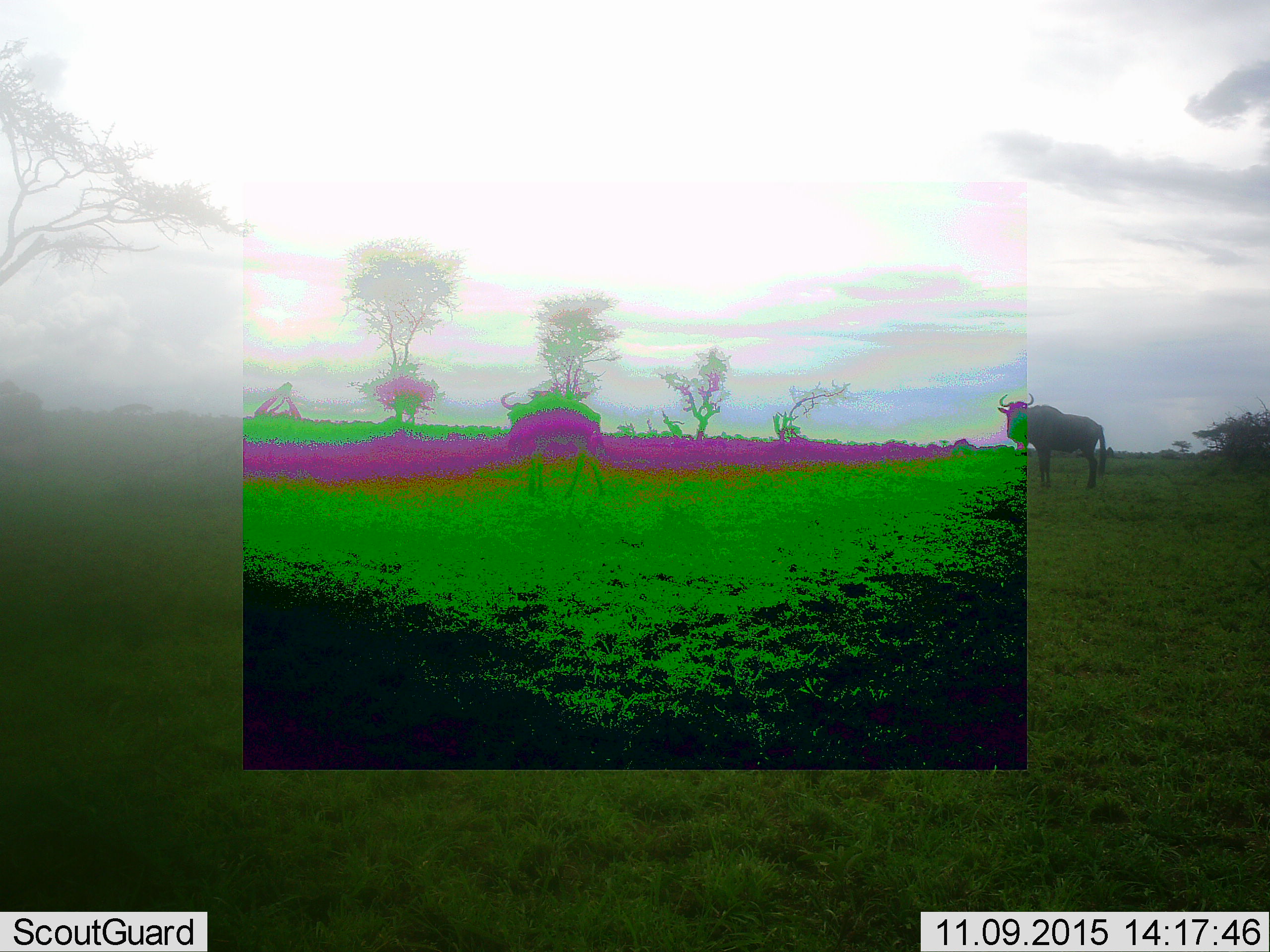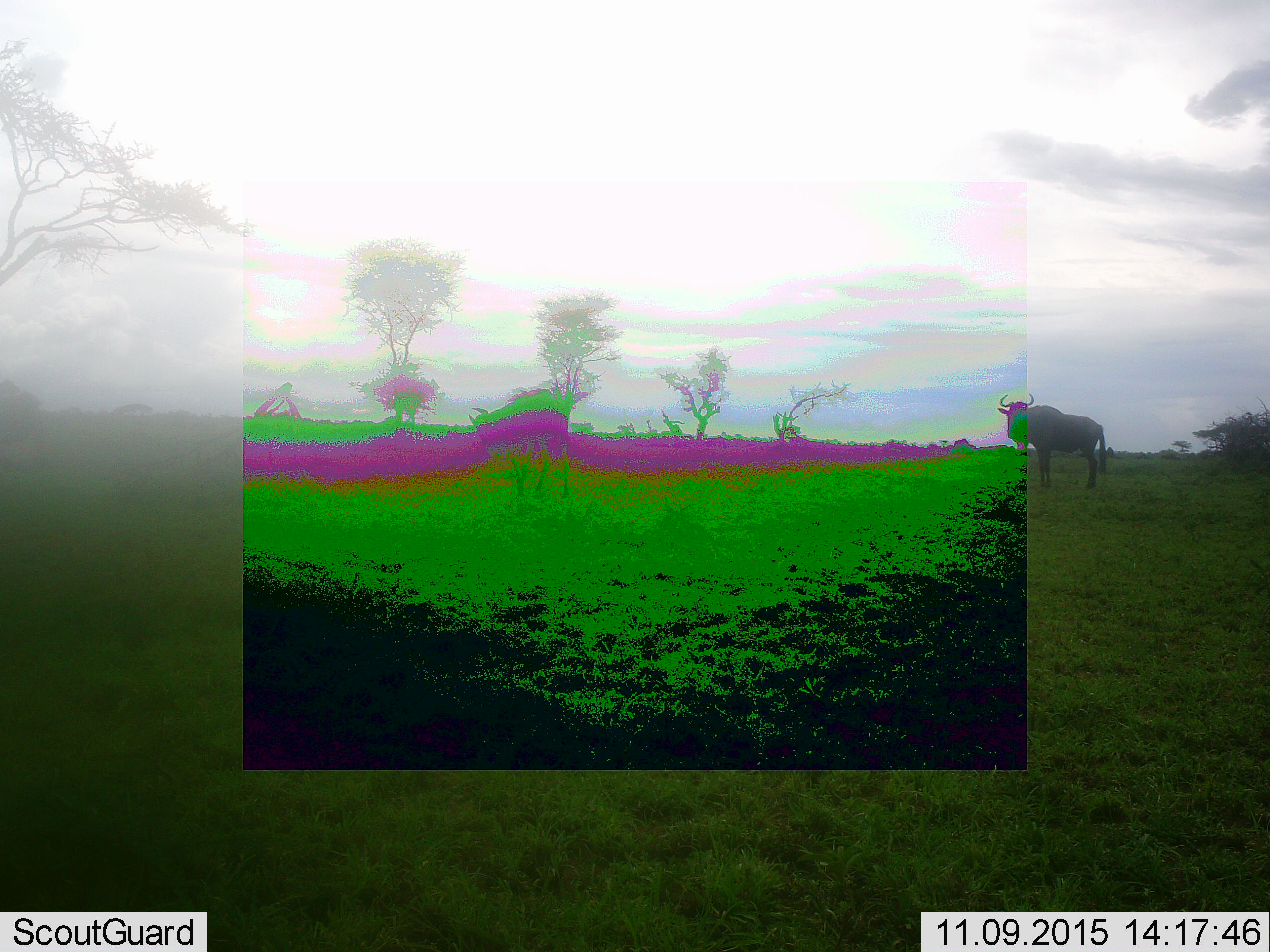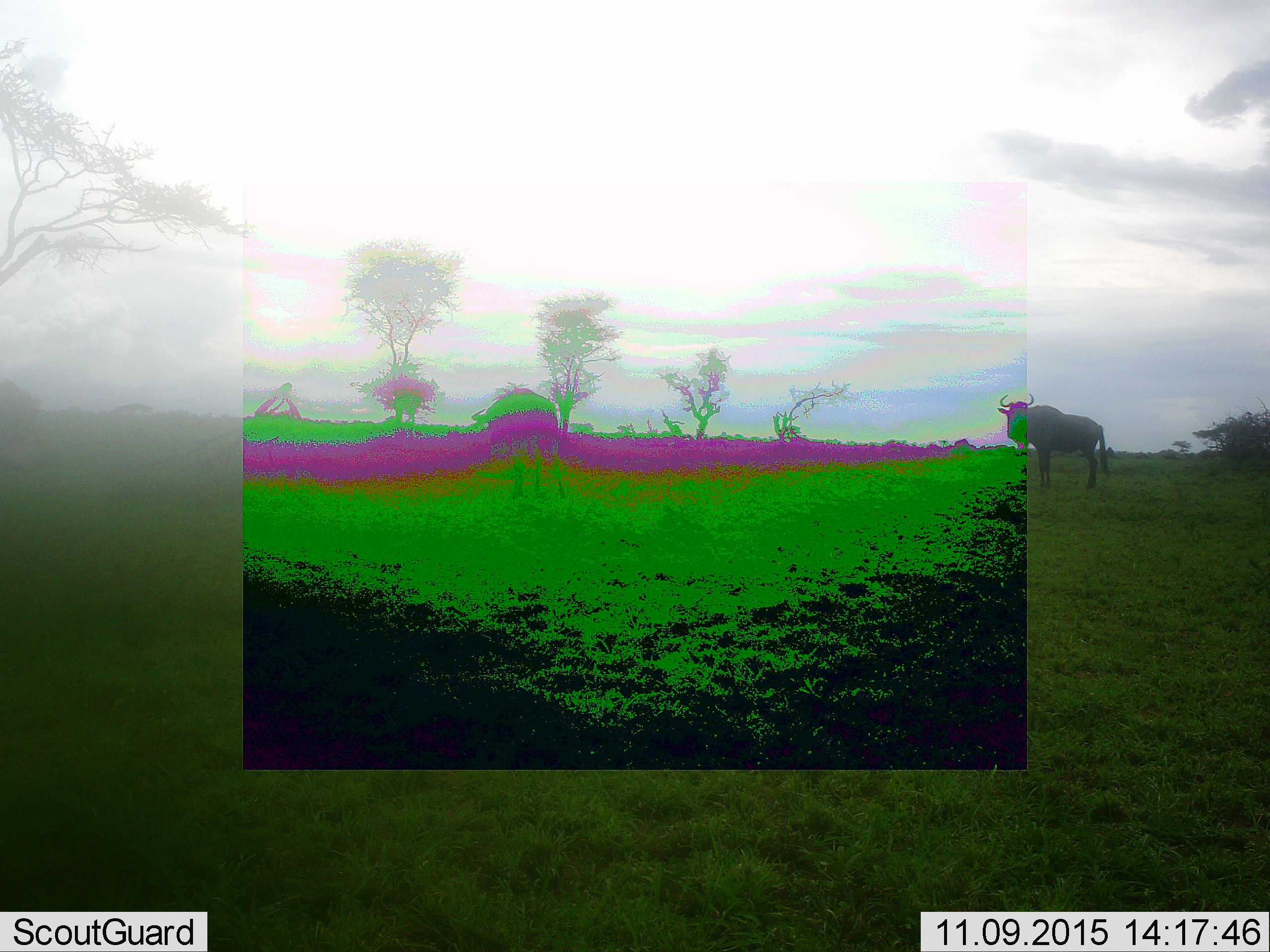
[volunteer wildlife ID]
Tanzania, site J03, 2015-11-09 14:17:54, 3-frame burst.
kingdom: Animalia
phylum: Chordata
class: Mammalia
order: Artiodactyla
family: Bovidae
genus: Connochaetes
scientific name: Connochaetes taurinus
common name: blue wildebeest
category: wildebeest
Wildebeest (blue wildebeest) (Connochaetes taurinus), count 2. Behavior (volunteer vote fractions): standing 100%, resting 0%, moving 71%, interacting 0%. Young present (vote fraction): 0%. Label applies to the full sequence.